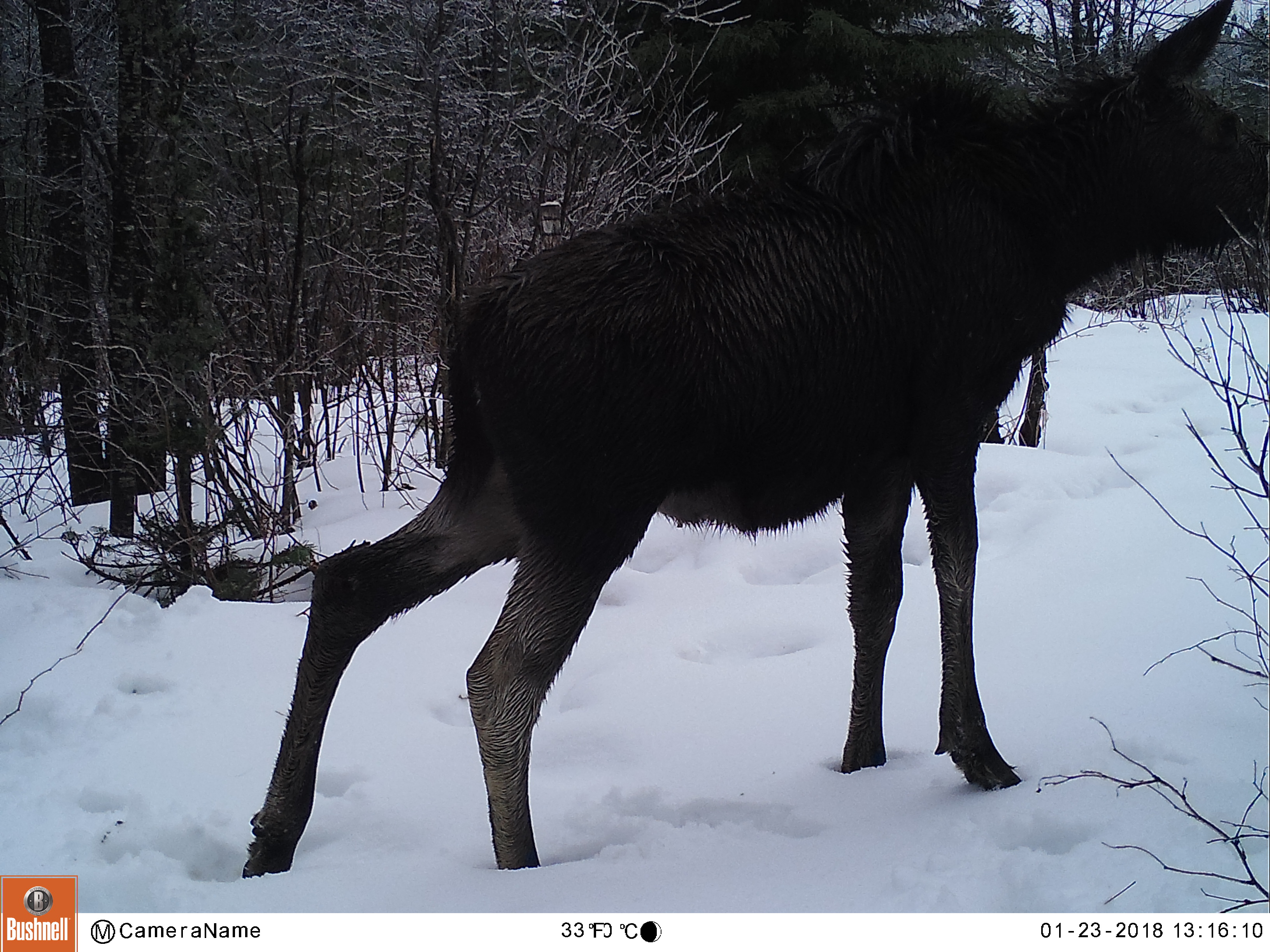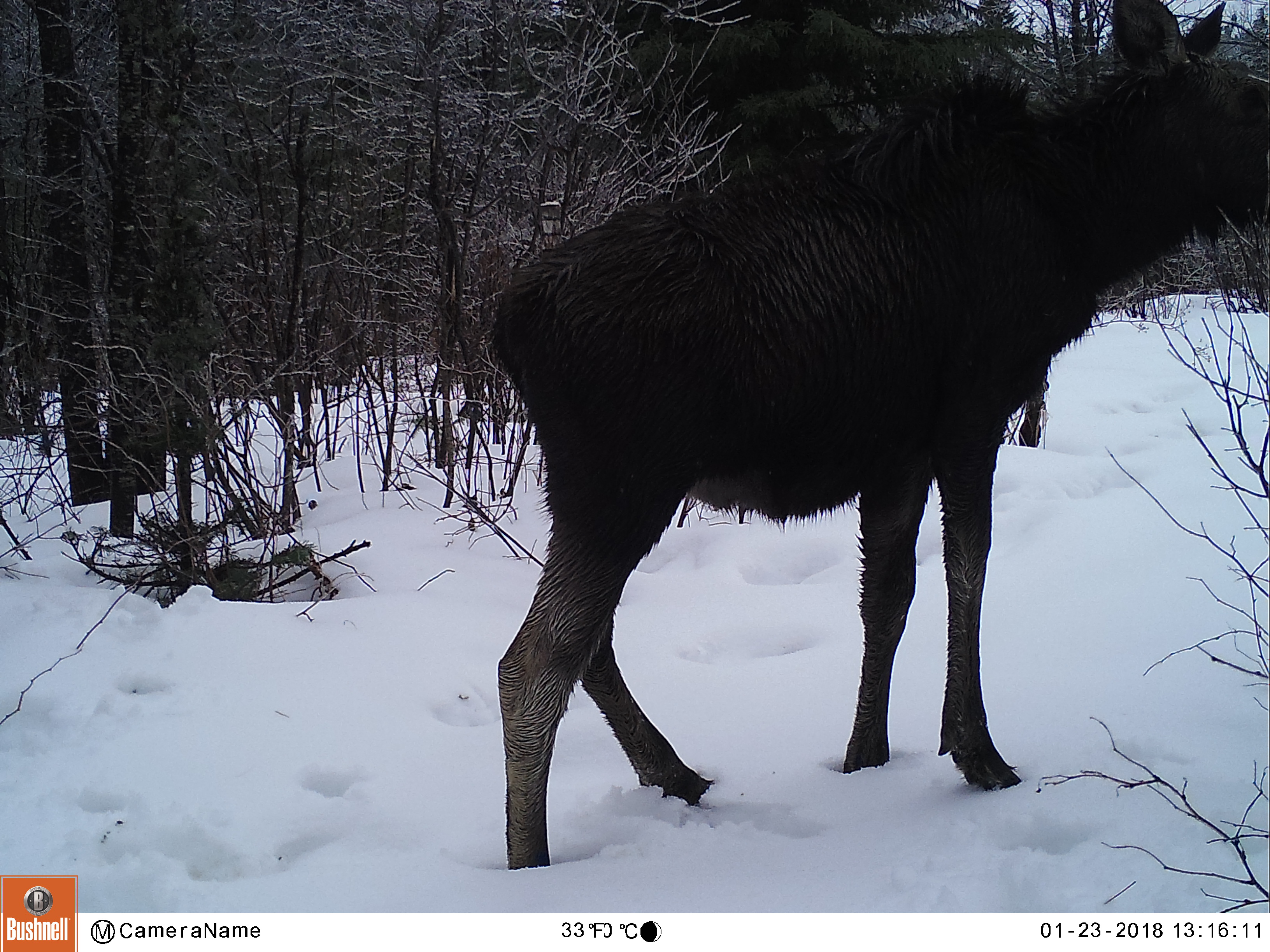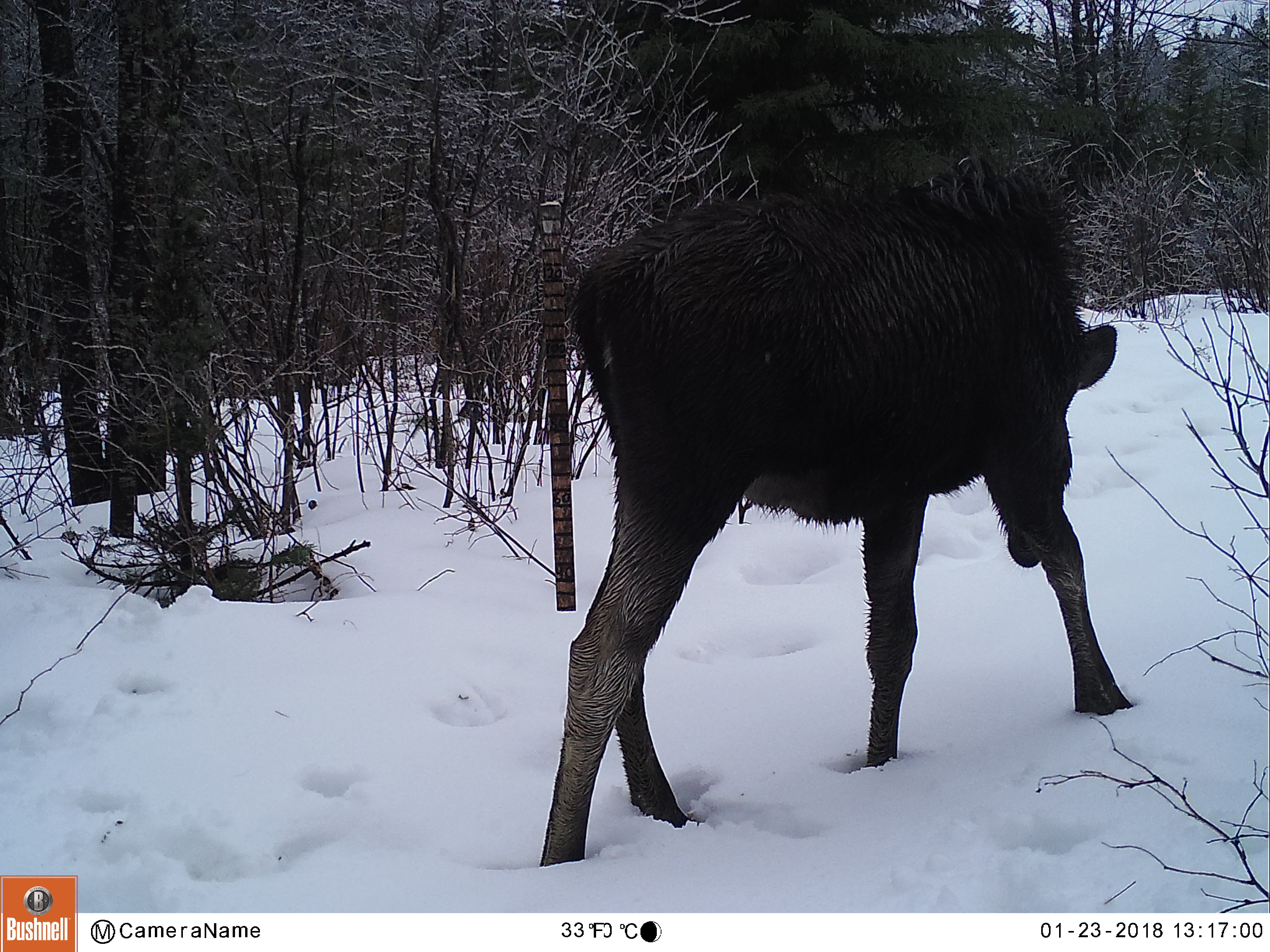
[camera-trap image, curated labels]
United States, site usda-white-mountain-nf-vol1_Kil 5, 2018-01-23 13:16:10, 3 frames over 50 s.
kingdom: Animalia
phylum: Chordata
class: Mammalia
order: Artiodactyla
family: Cervidae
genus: Alces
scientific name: Alces alces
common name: moose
Moose (Alces alces).